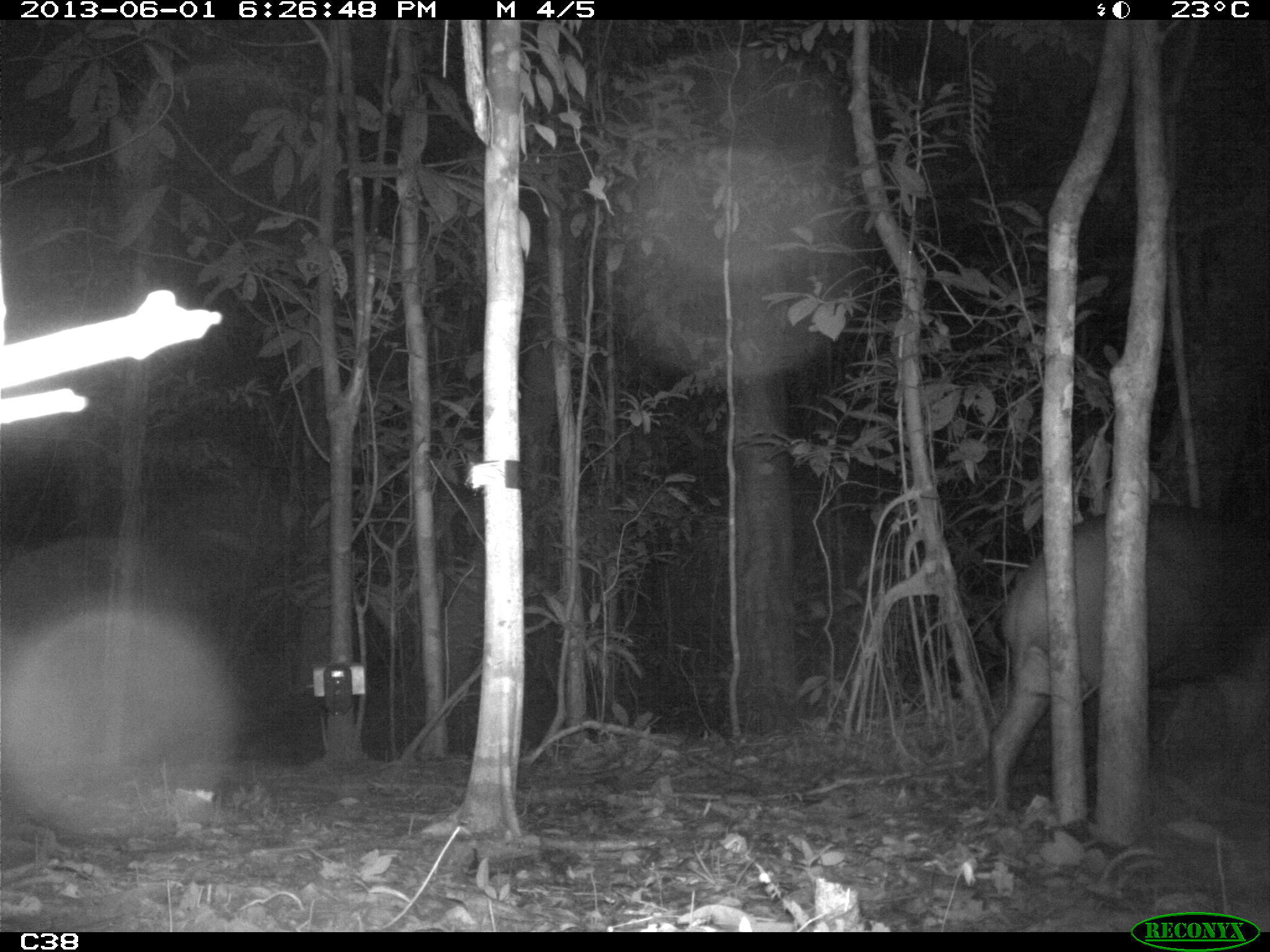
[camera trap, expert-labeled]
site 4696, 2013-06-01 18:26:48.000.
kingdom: Animalia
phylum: Chordata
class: Mammalia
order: Perissodactyla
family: Tapiridae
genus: Tapirus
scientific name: Tapirus terrestris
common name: south american tapir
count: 1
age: adult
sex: male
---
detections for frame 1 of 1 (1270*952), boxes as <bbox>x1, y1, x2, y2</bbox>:
tapirus terrestris: <bbox>987, 502, 1270, 820</bbox>